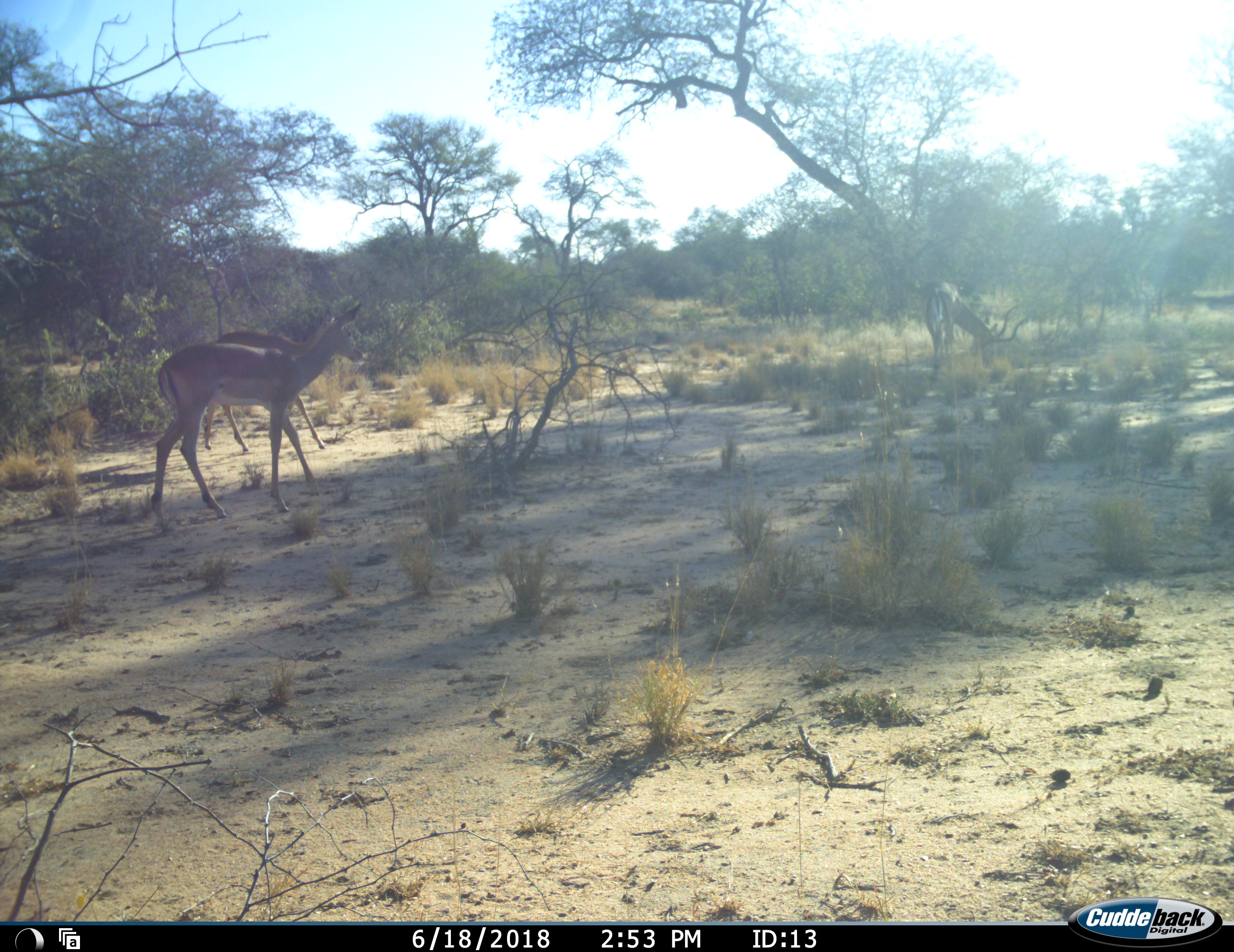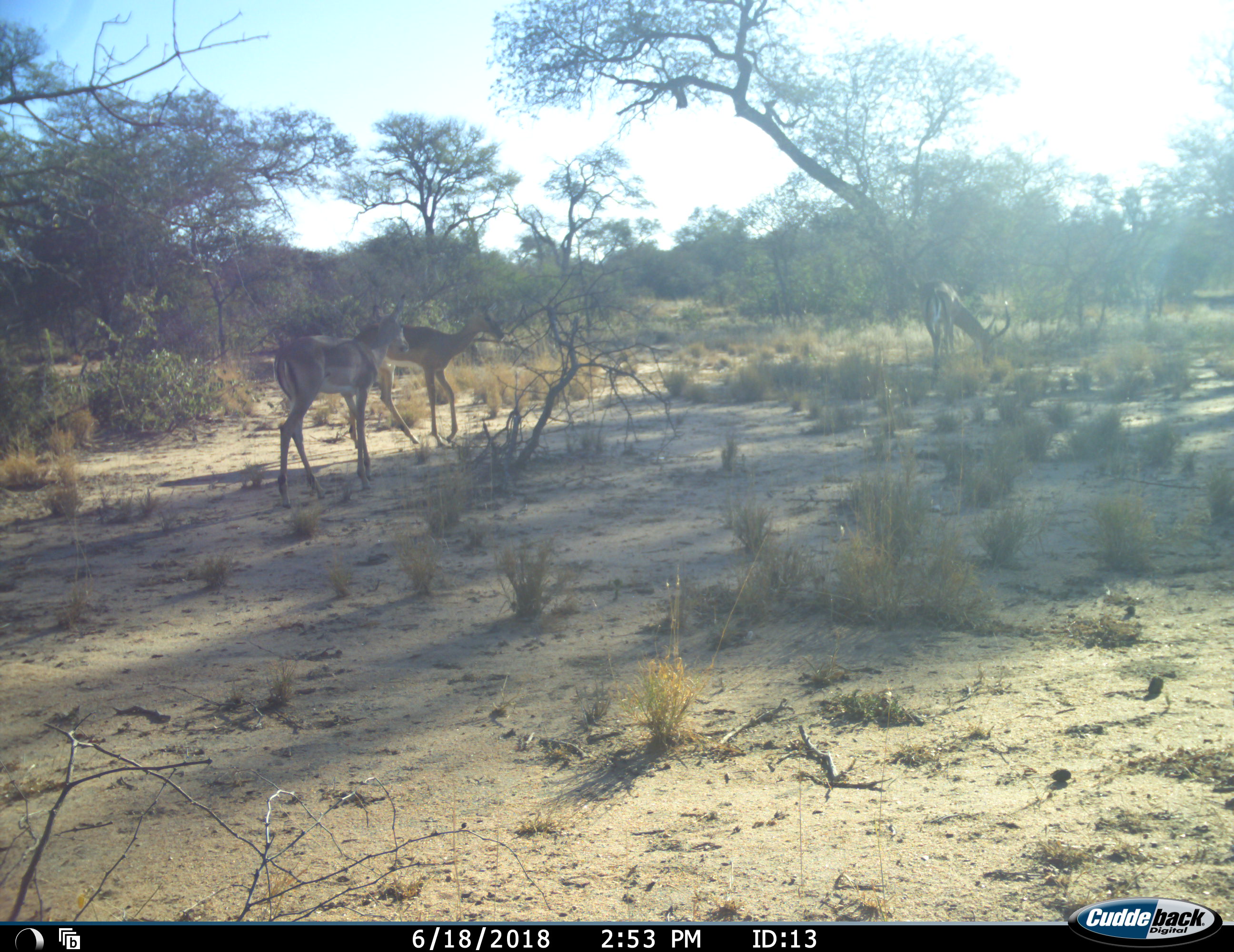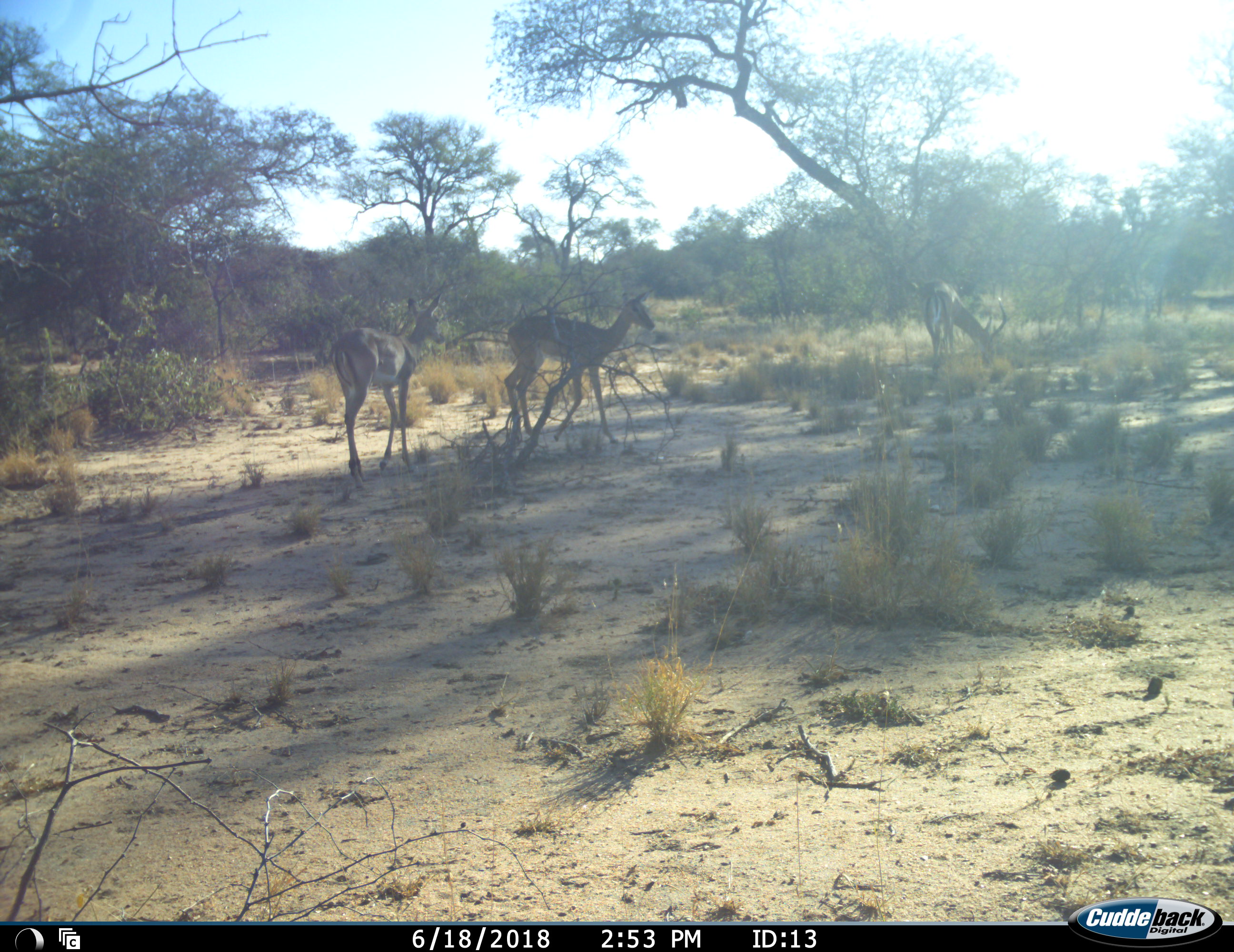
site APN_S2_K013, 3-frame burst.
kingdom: Animalia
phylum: Chordata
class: Mammalia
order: Artiodactyla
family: Bovidae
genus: Aepyceros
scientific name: Aepyceros melampus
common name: impala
Impala (Aepyceros melampus), count 3. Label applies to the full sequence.